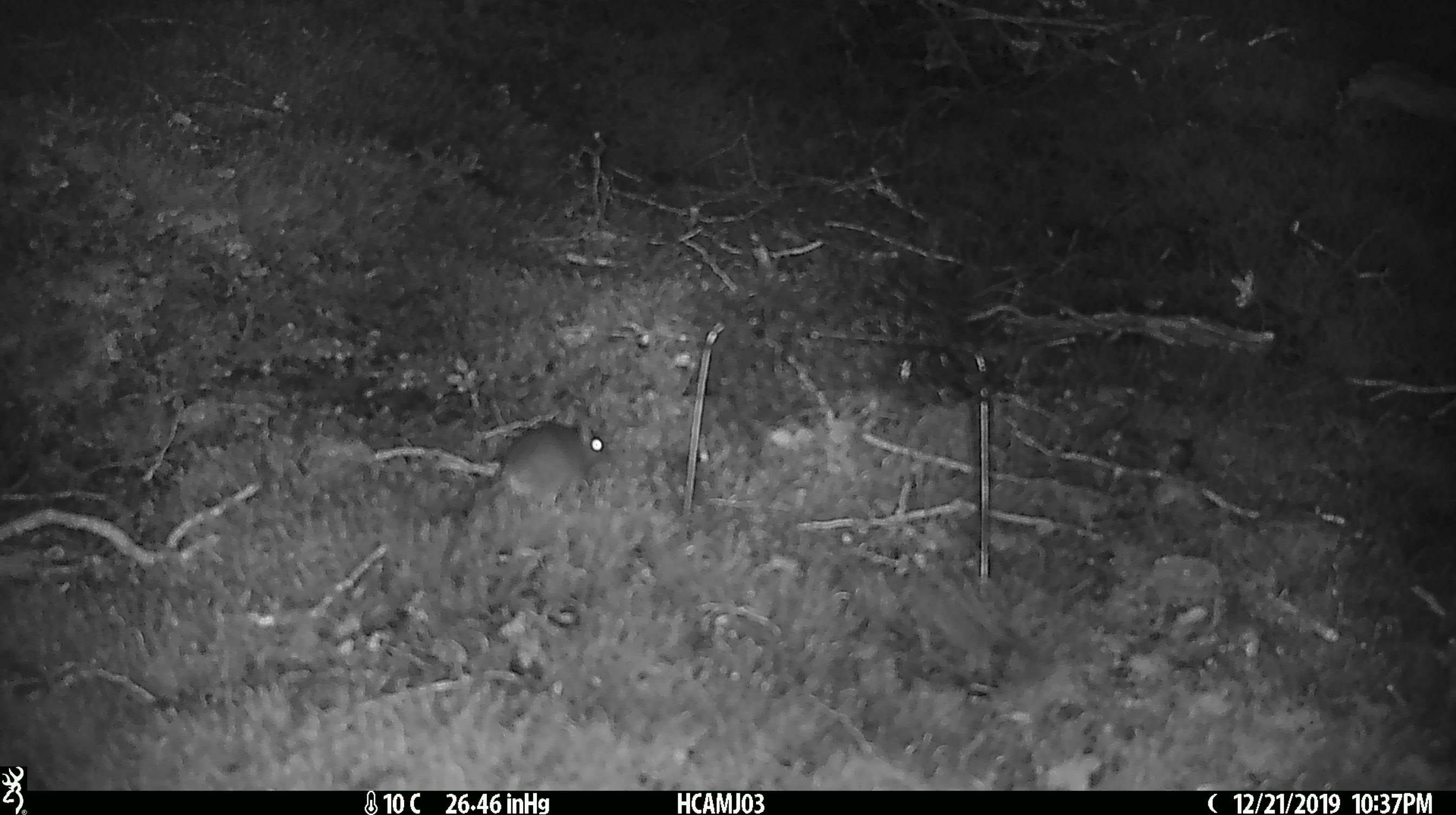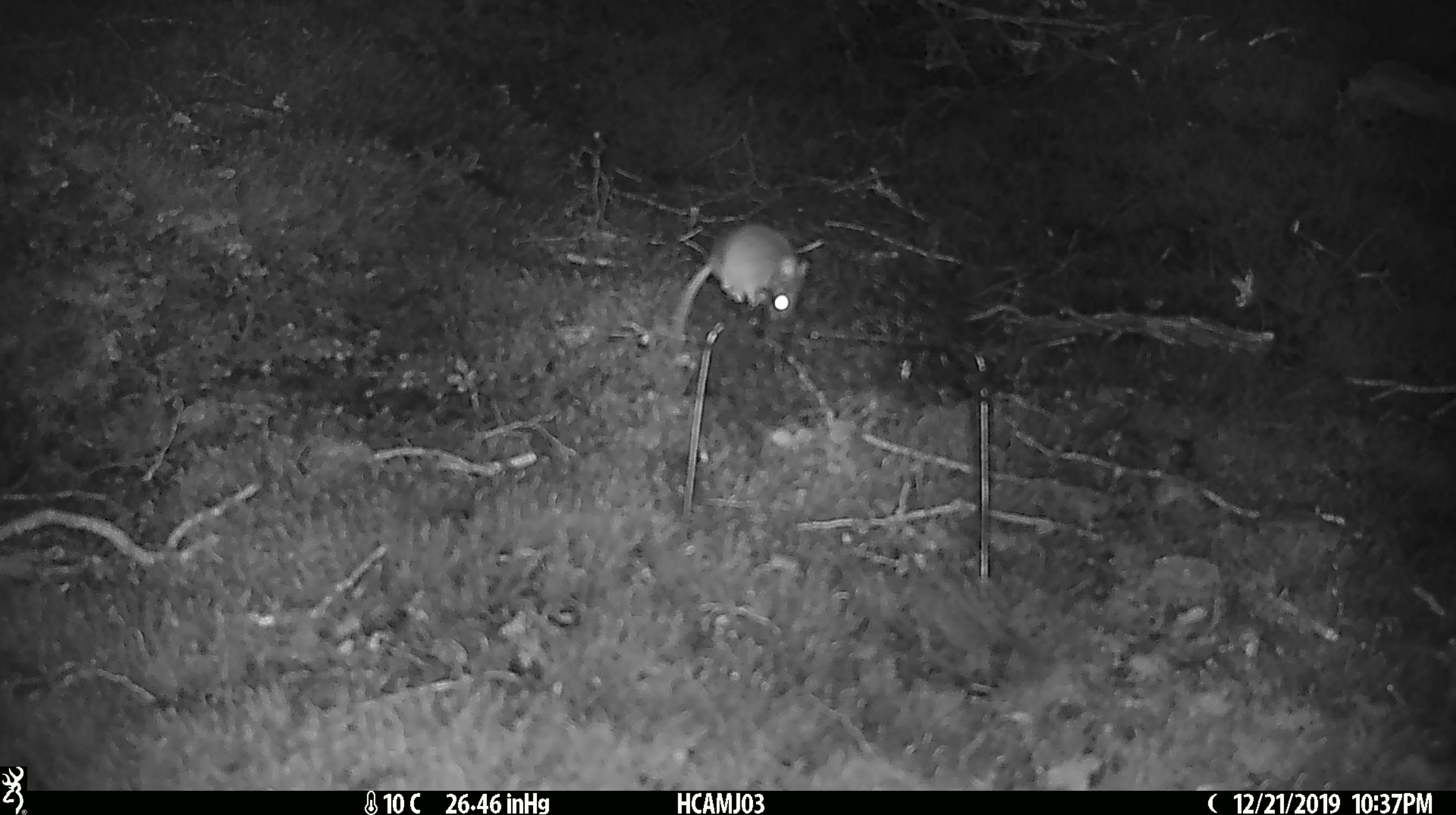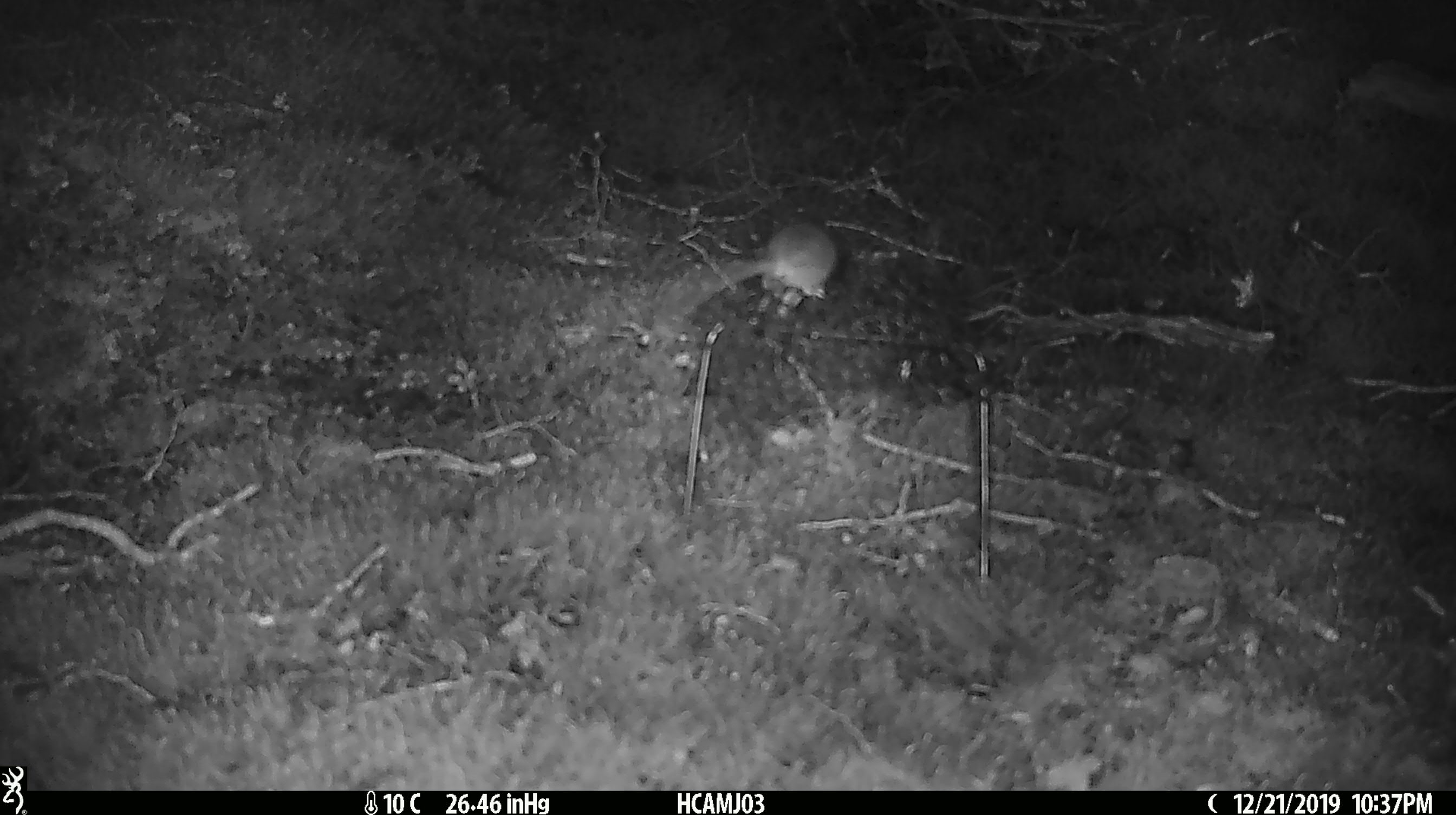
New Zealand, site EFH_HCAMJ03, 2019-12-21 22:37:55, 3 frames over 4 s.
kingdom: Animalia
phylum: Chordata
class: Mammalia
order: Rodentia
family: Muridae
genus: Mus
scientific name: Mus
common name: mouse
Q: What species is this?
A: Mouse (Mus).